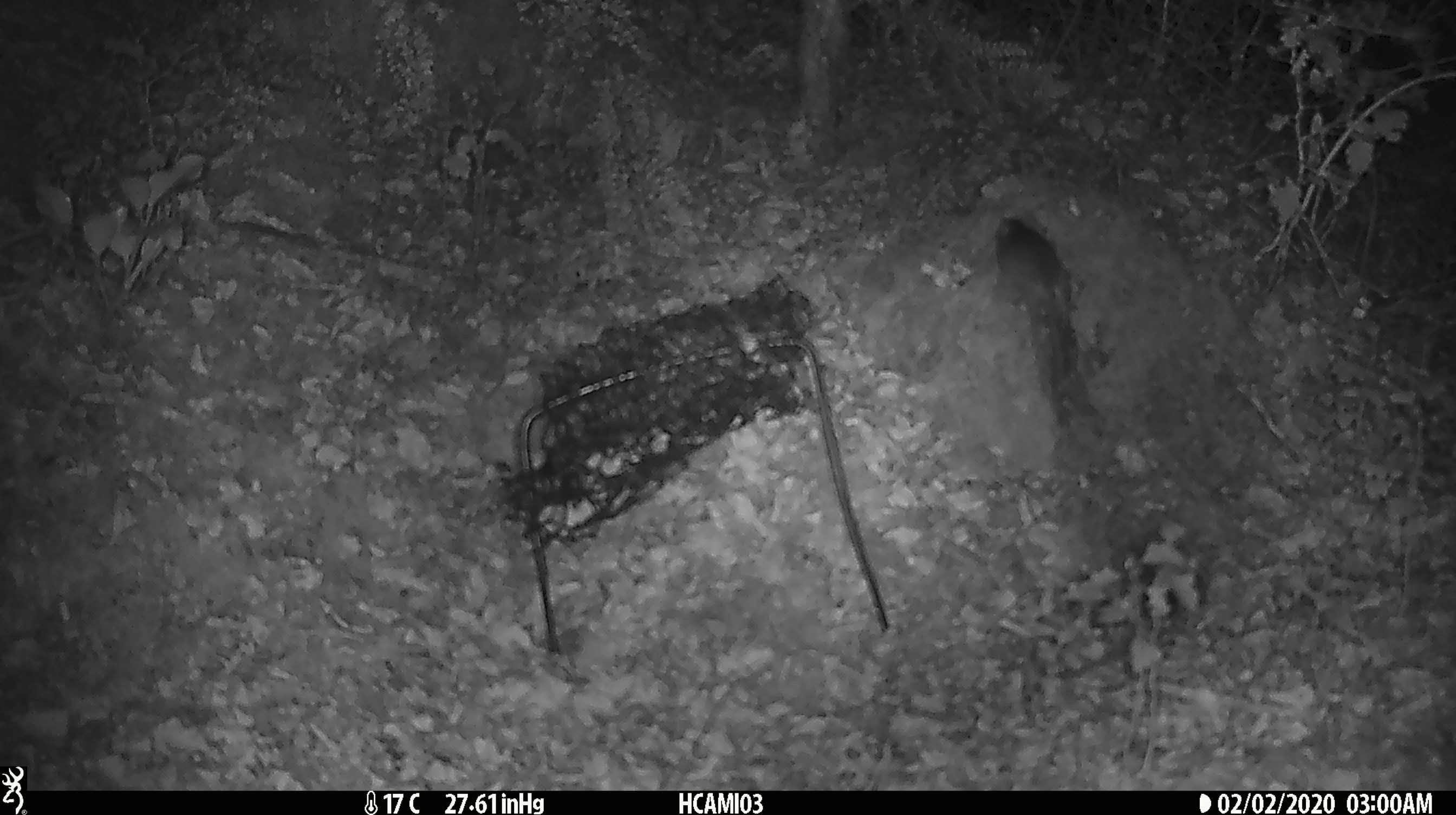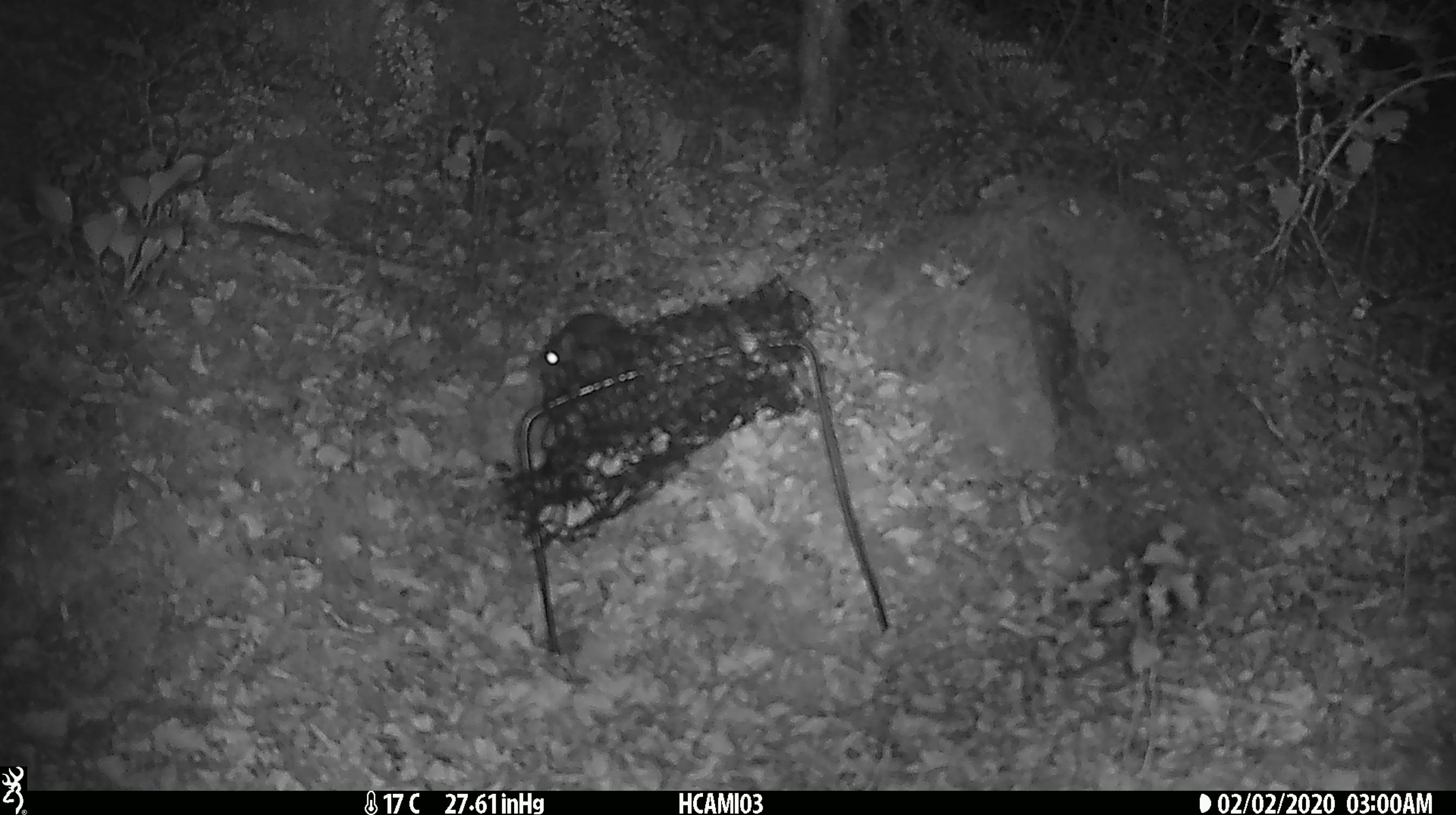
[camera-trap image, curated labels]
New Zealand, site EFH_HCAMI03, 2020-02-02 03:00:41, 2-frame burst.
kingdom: Animalia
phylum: Chordata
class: Mammalia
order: Rodentia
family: Muridae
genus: Mus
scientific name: Mus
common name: mouse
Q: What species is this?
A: Mouse (Mus).